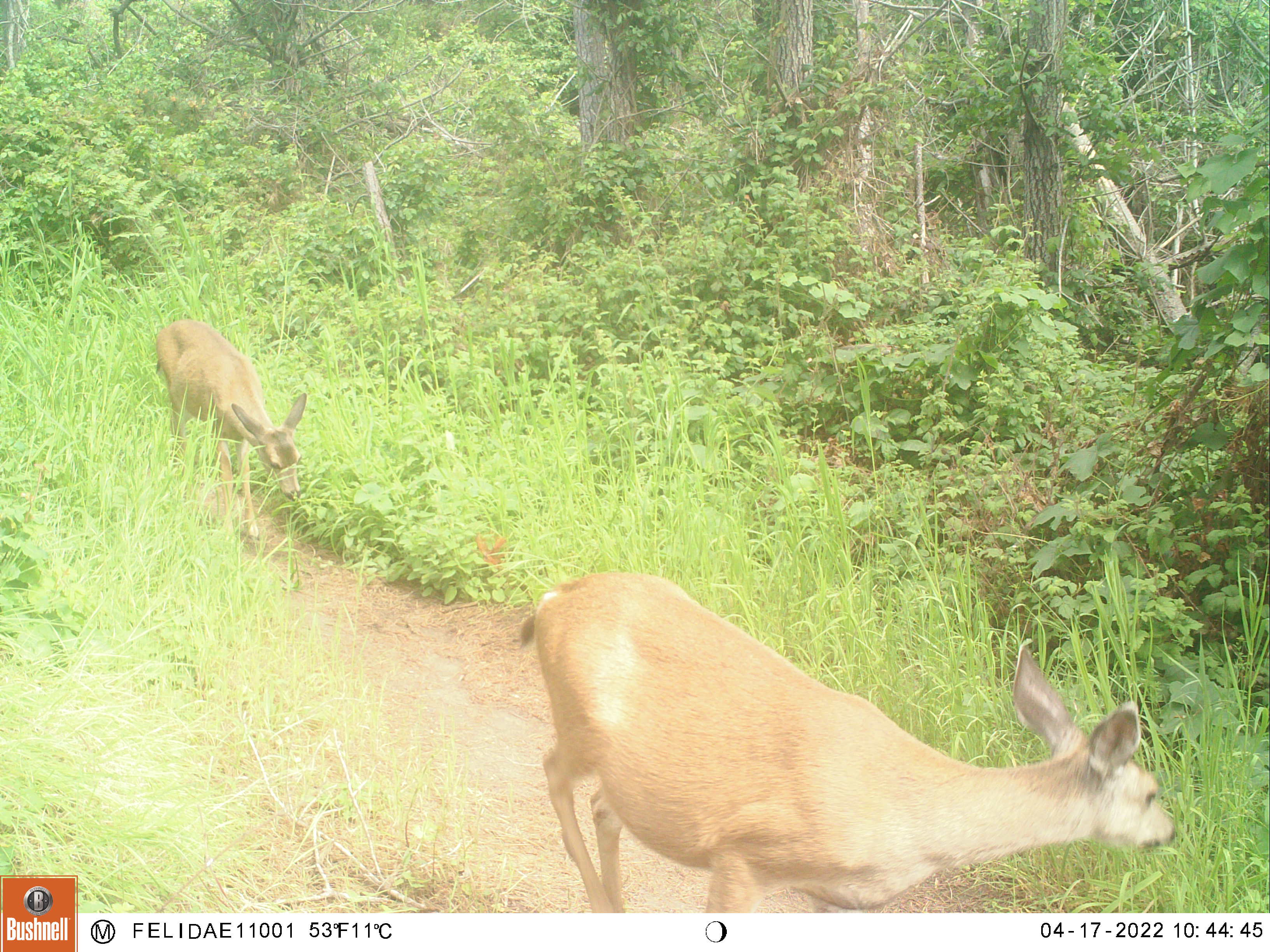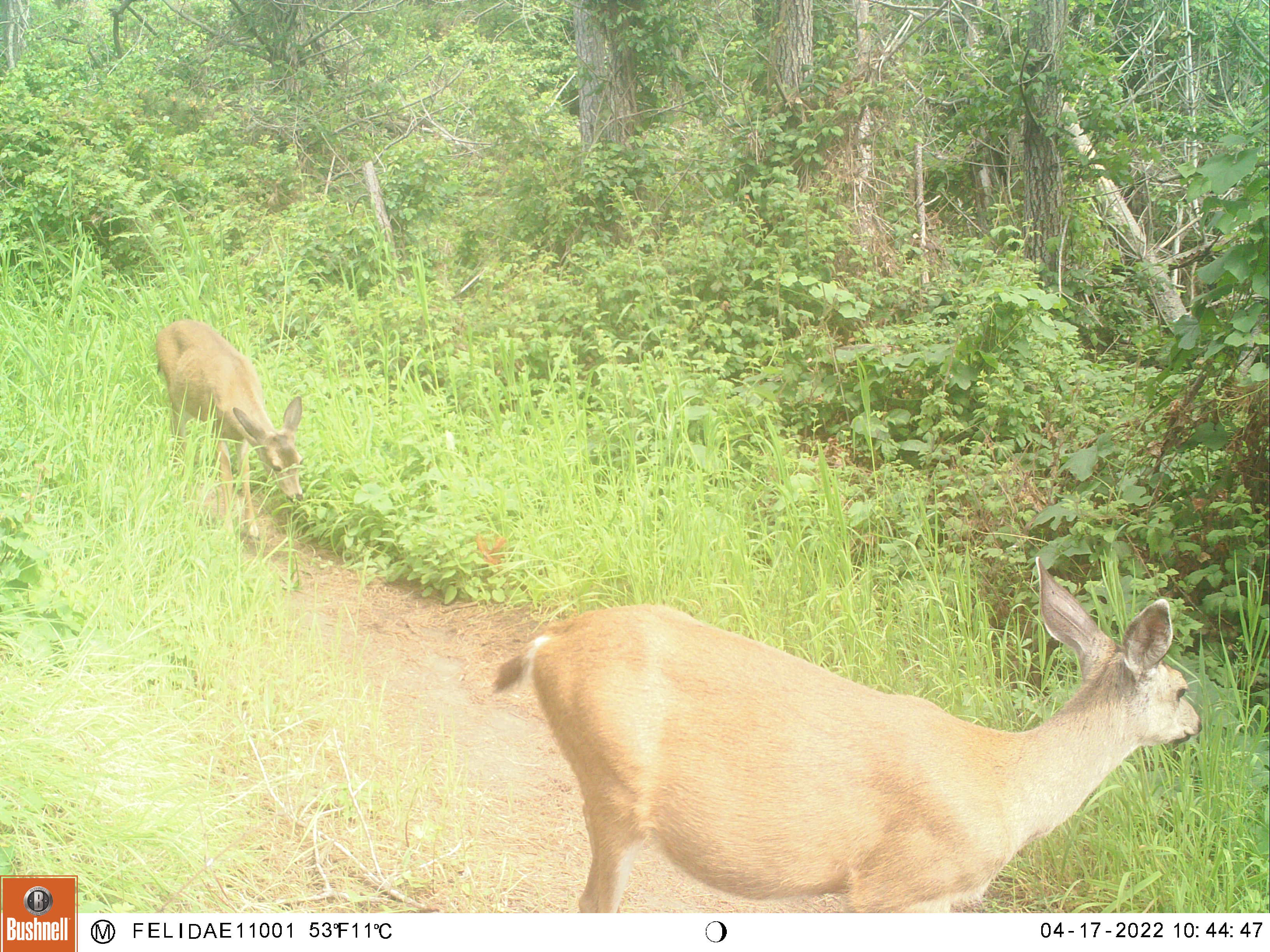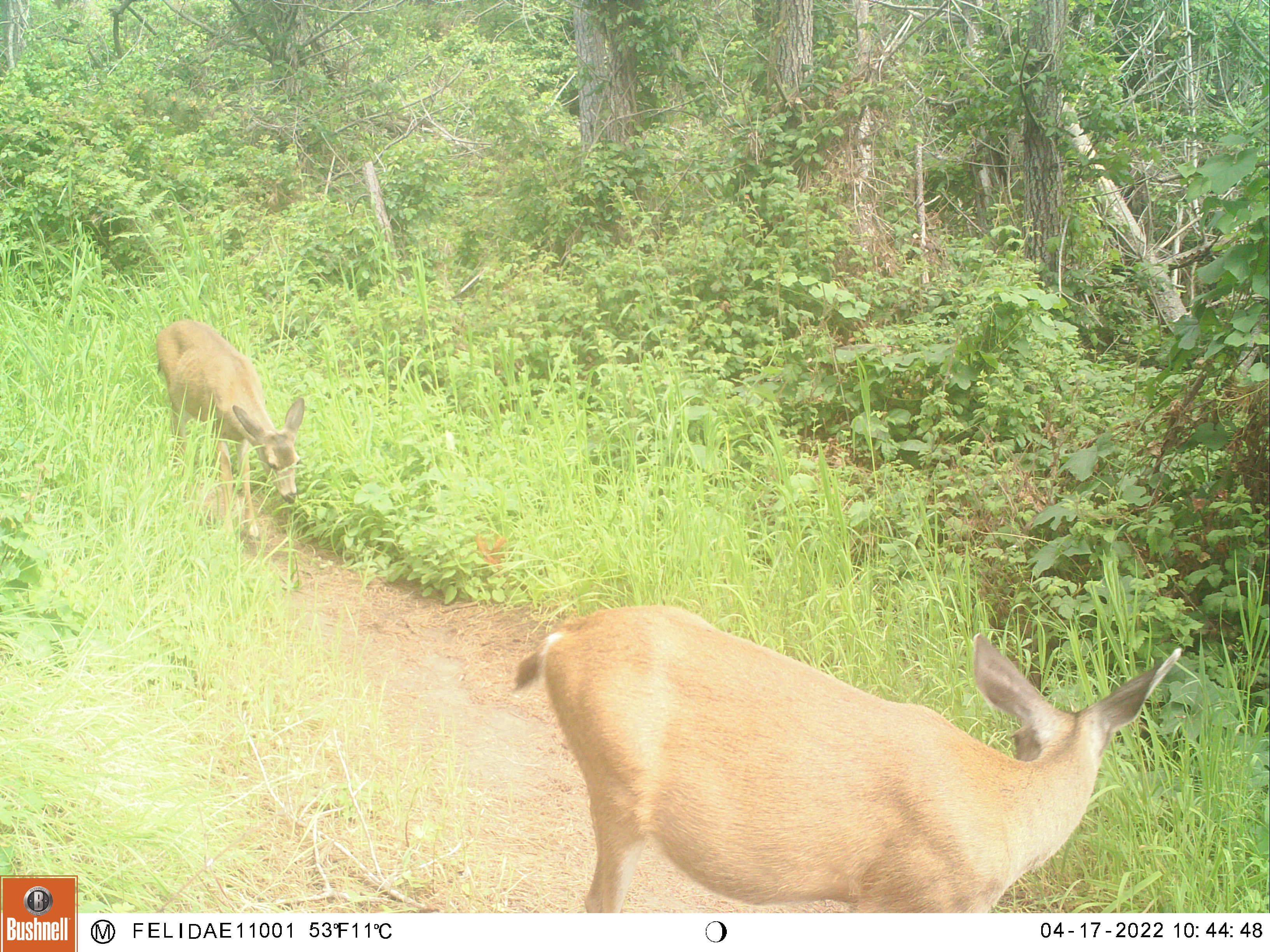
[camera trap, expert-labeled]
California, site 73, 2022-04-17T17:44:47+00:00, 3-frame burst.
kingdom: Animalia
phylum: Chordata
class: Mammalia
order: Artiodactyla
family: Cervidae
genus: Odocoileus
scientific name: Odocoileus hemionus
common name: mule deer